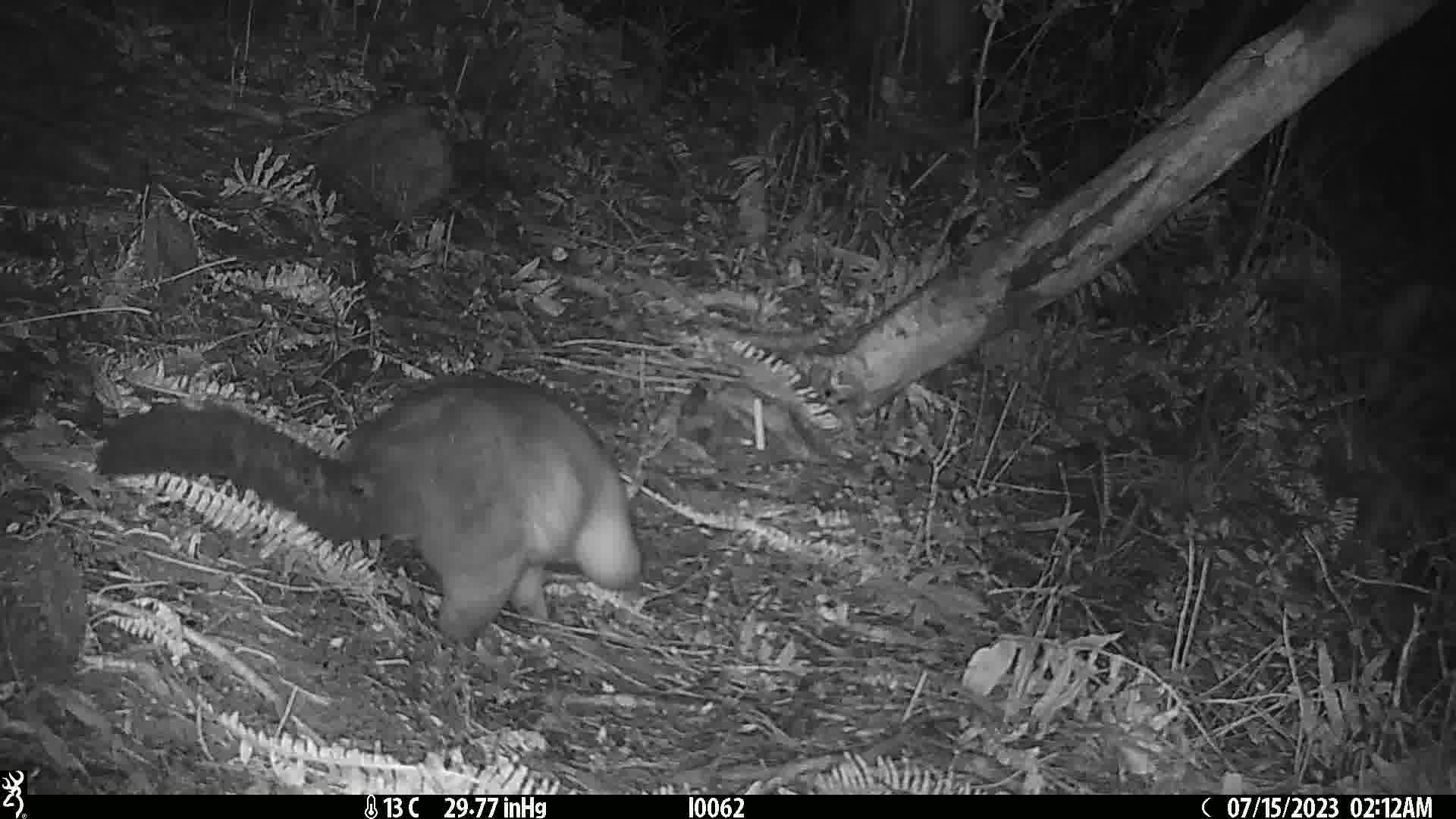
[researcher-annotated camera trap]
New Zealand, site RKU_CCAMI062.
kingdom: Animalia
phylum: Chordata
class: Mammalia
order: Diprotodontia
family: Phalangeridae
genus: Trichosurus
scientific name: Trichosurus vulpecula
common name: common brushtail possum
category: possum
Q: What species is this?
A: Possum (common brushtail possum) (Trichosurus vulpecula).